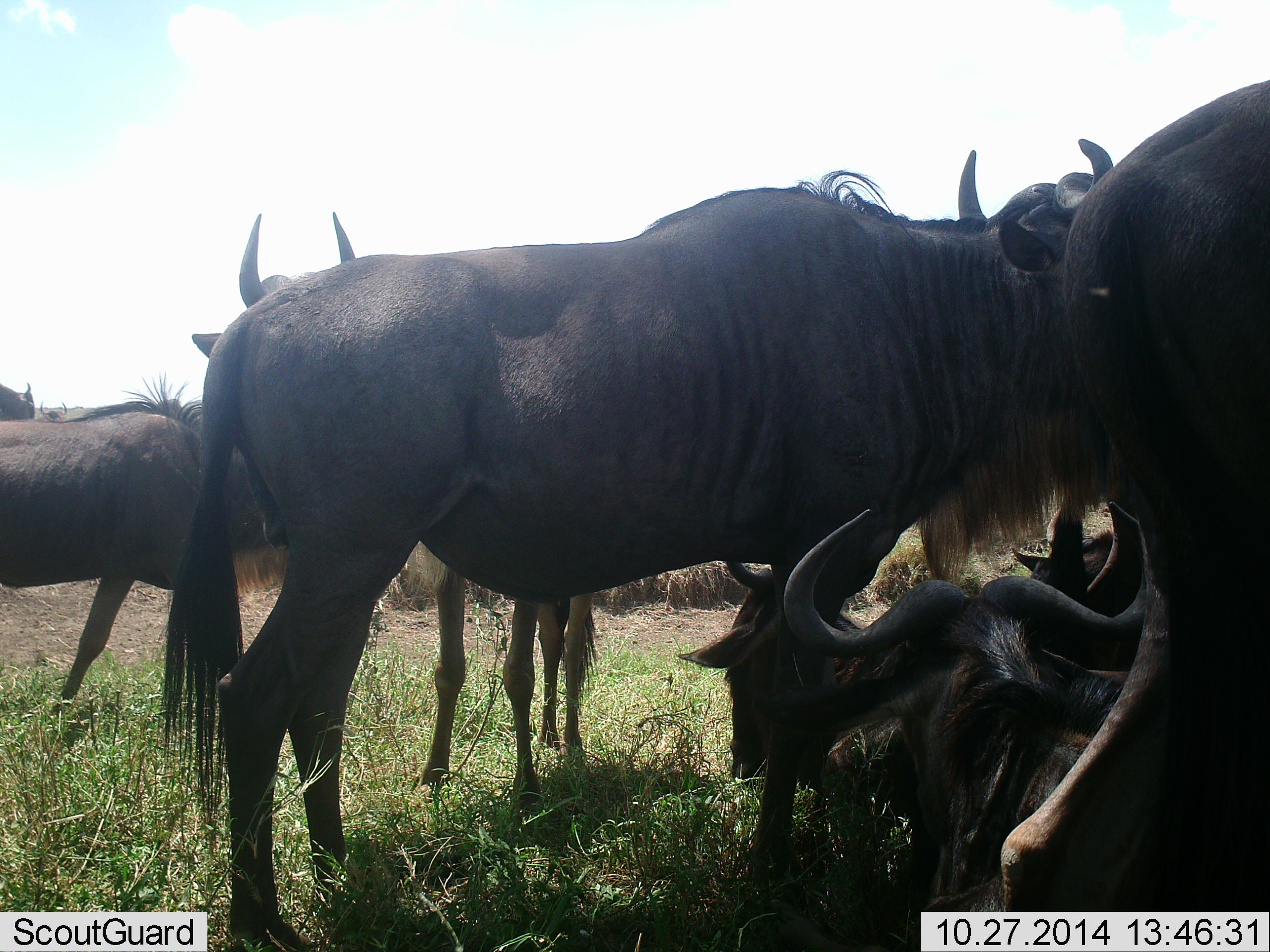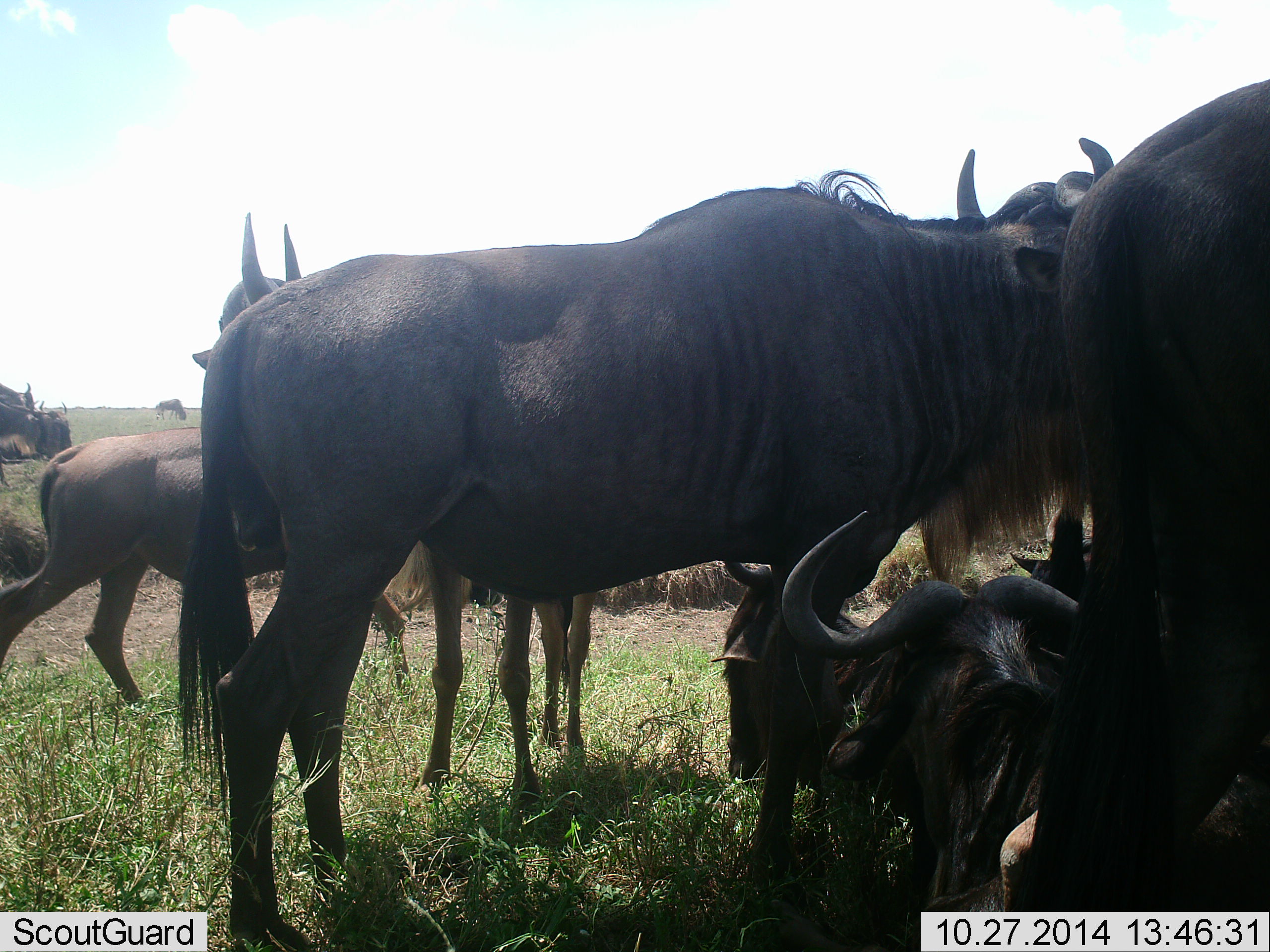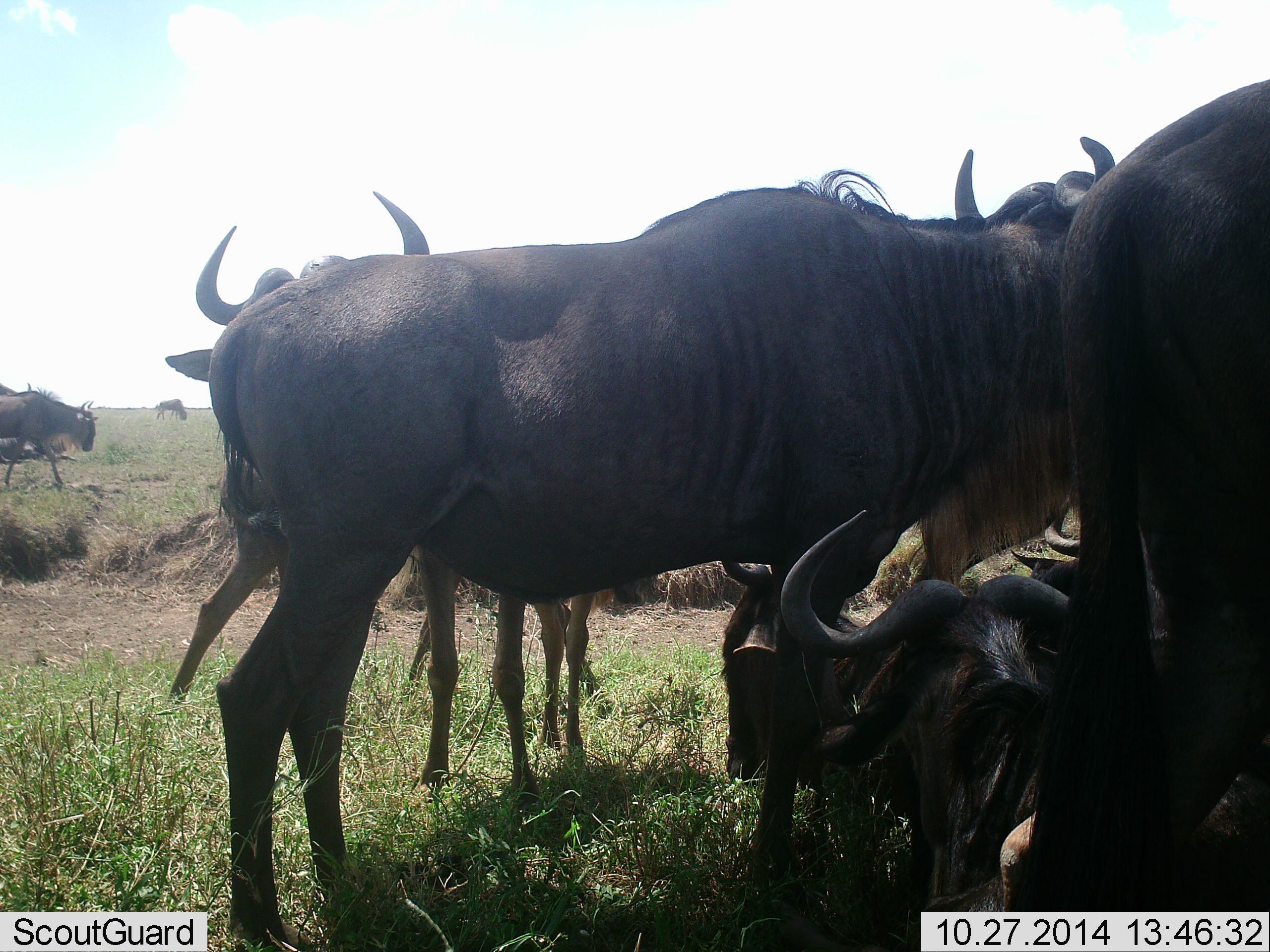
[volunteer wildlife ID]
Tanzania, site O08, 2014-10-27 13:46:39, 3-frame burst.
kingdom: Animalia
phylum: Chordata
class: Mammalia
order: Artiodactyla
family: Bovidae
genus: Connochaetes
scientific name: Connochaetes taurinus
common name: blue wildebeest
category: wildebeest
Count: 9.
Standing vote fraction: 90%.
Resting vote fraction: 100%.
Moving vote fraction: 80%.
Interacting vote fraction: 20%.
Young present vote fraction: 10%.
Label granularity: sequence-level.